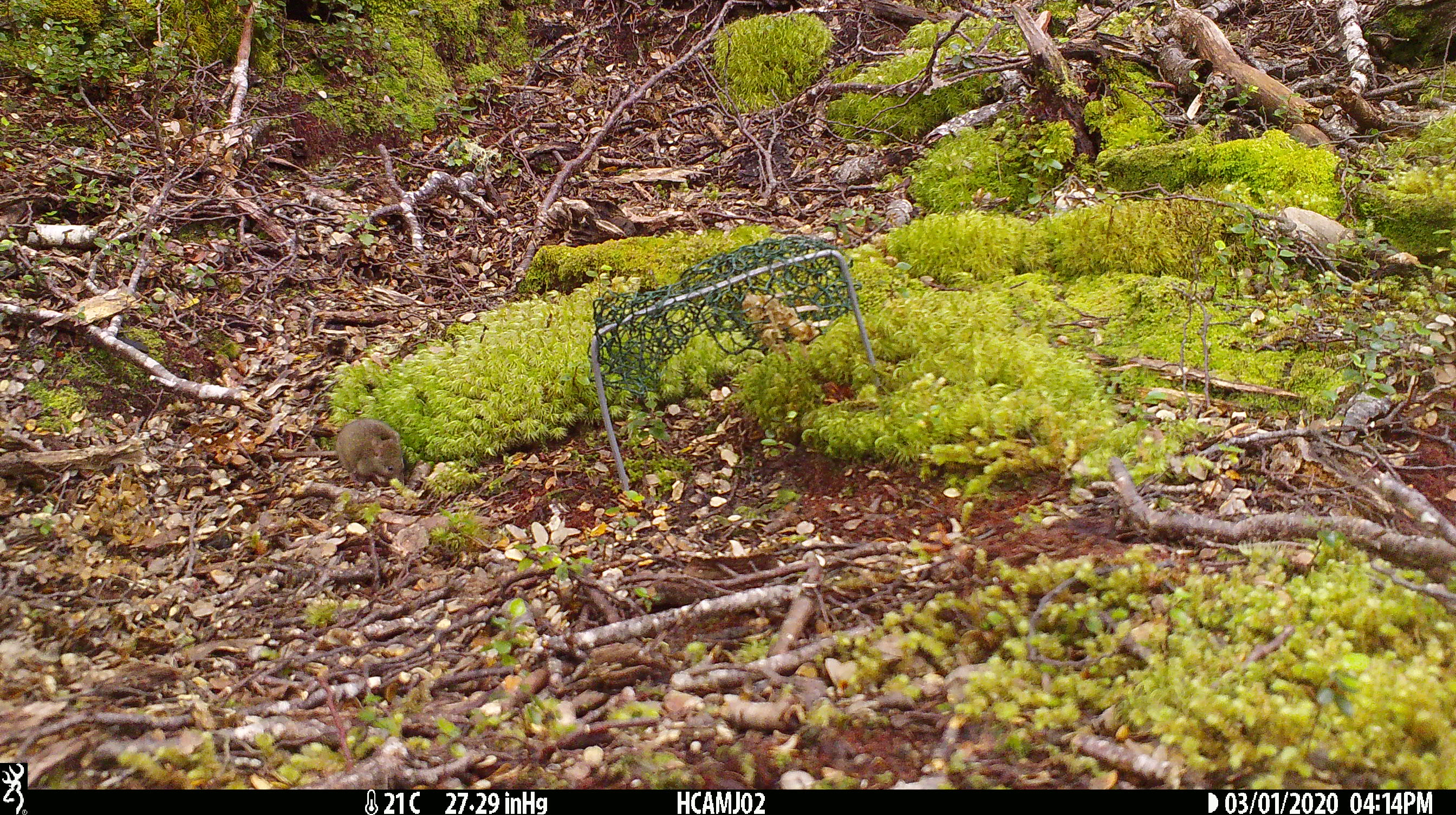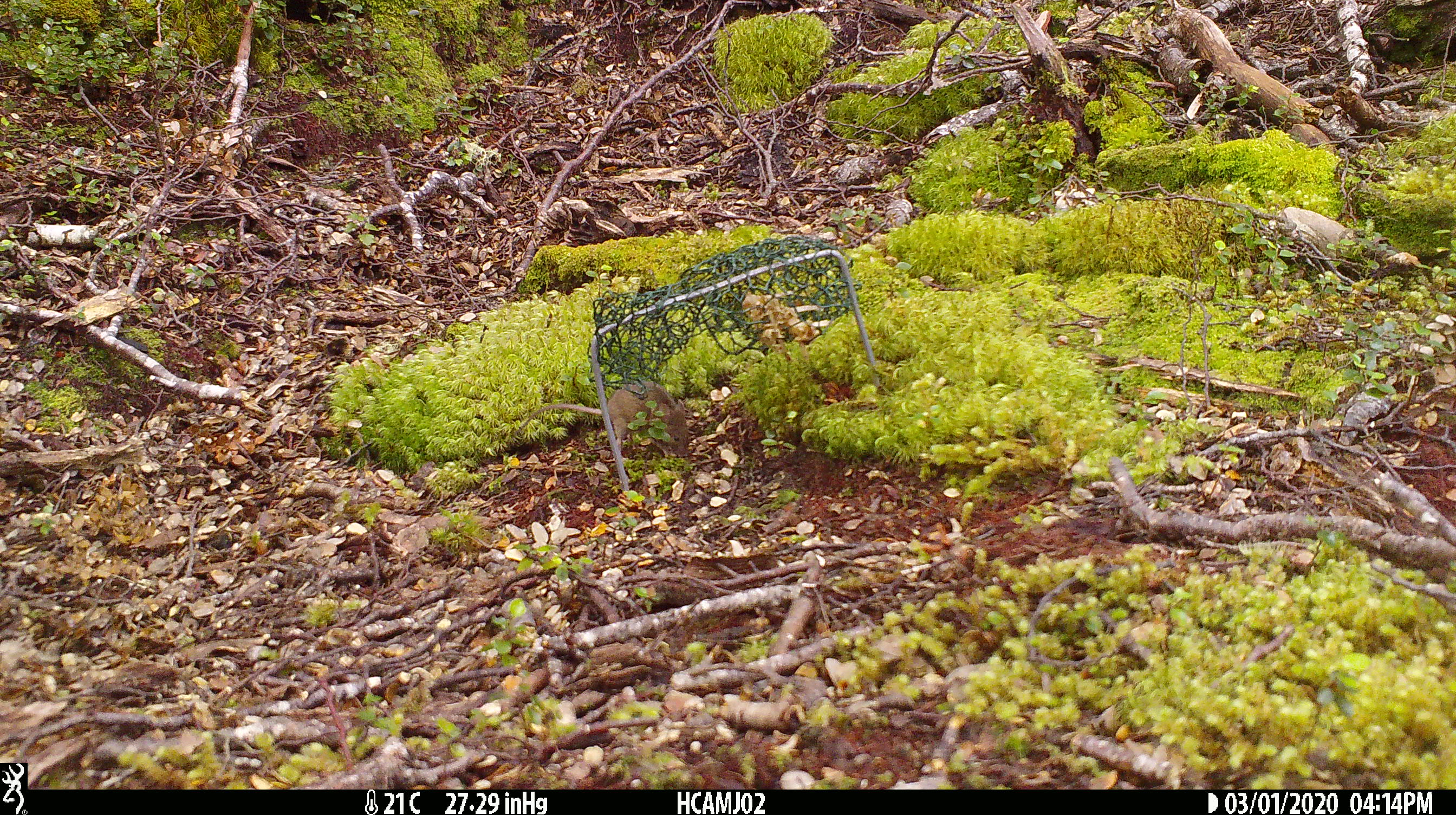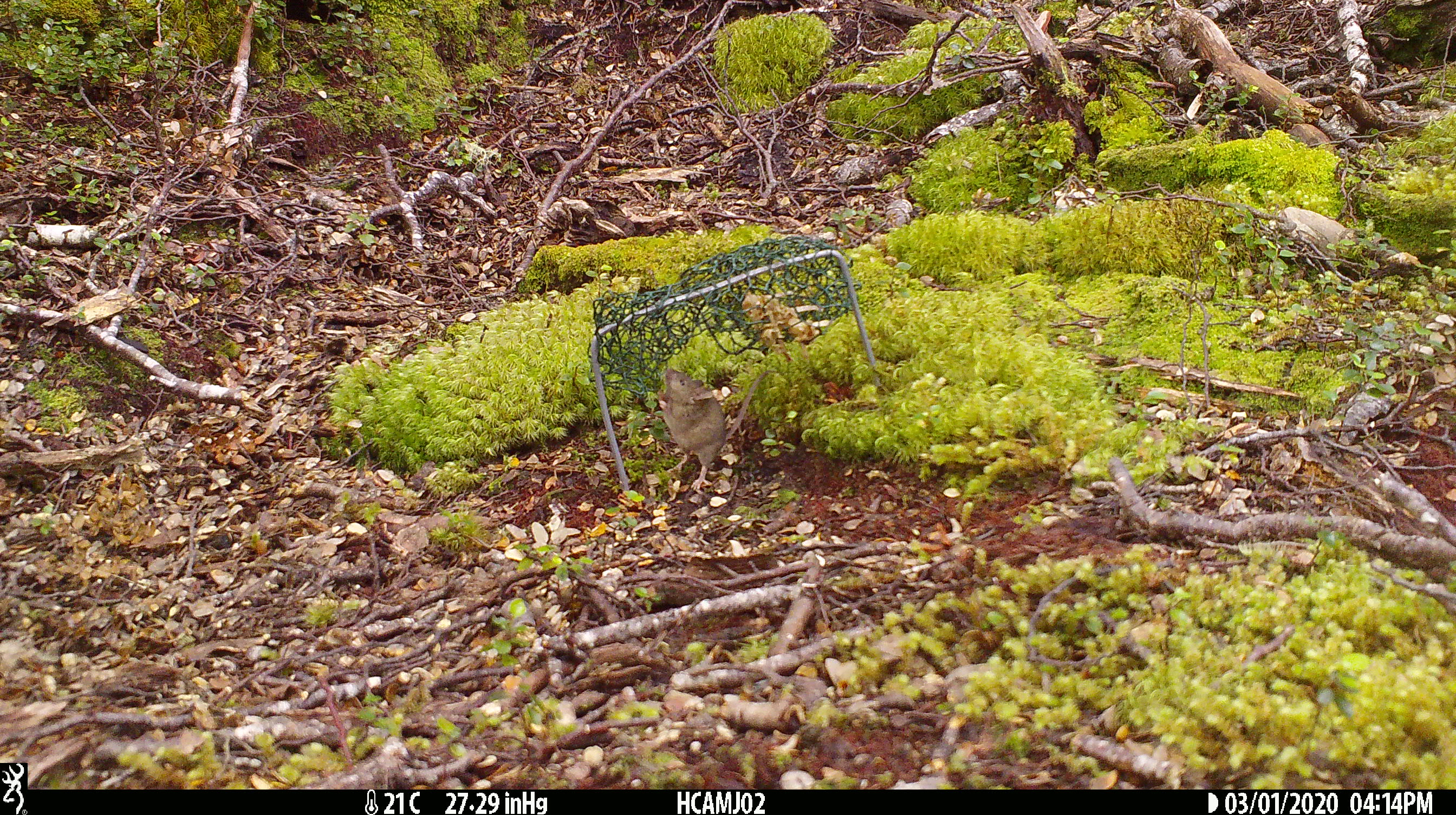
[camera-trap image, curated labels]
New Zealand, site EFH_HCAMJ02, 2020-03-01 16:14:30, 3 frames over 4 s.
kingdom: Animalia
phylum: Chordata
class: Mammalia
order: Rodentia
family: Muridae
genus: Mus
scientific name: Mus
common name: mouse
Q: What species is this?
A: Mouse (Mus).